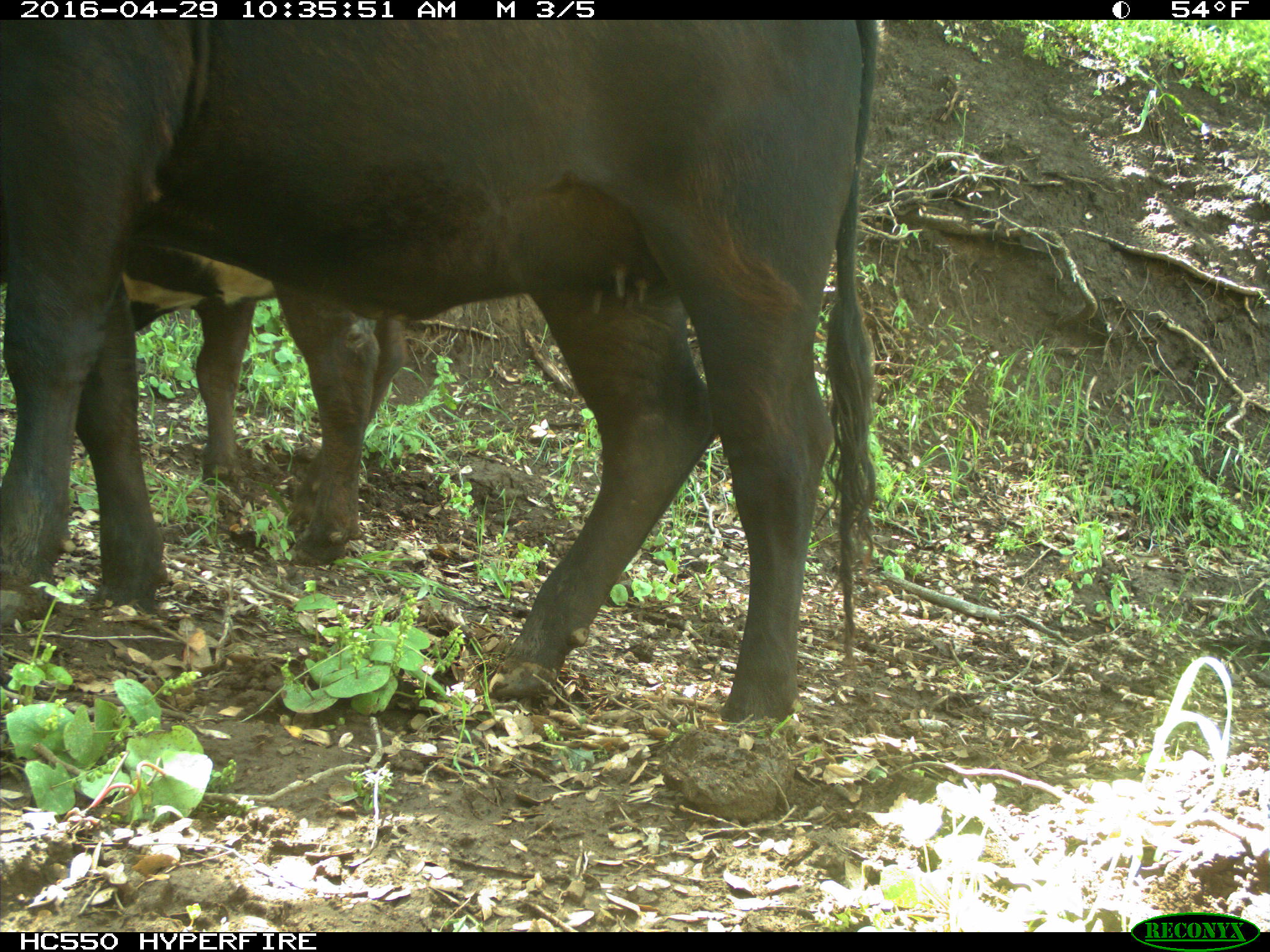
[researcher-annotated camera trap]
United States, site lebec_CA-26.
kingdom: Animalia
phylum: Chordata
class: Mammalia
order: Artiodactyla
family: Bovidae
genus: Bos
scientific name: Bos taurus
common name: domestic cow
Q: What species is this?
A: Bos taurus (domestic cow).